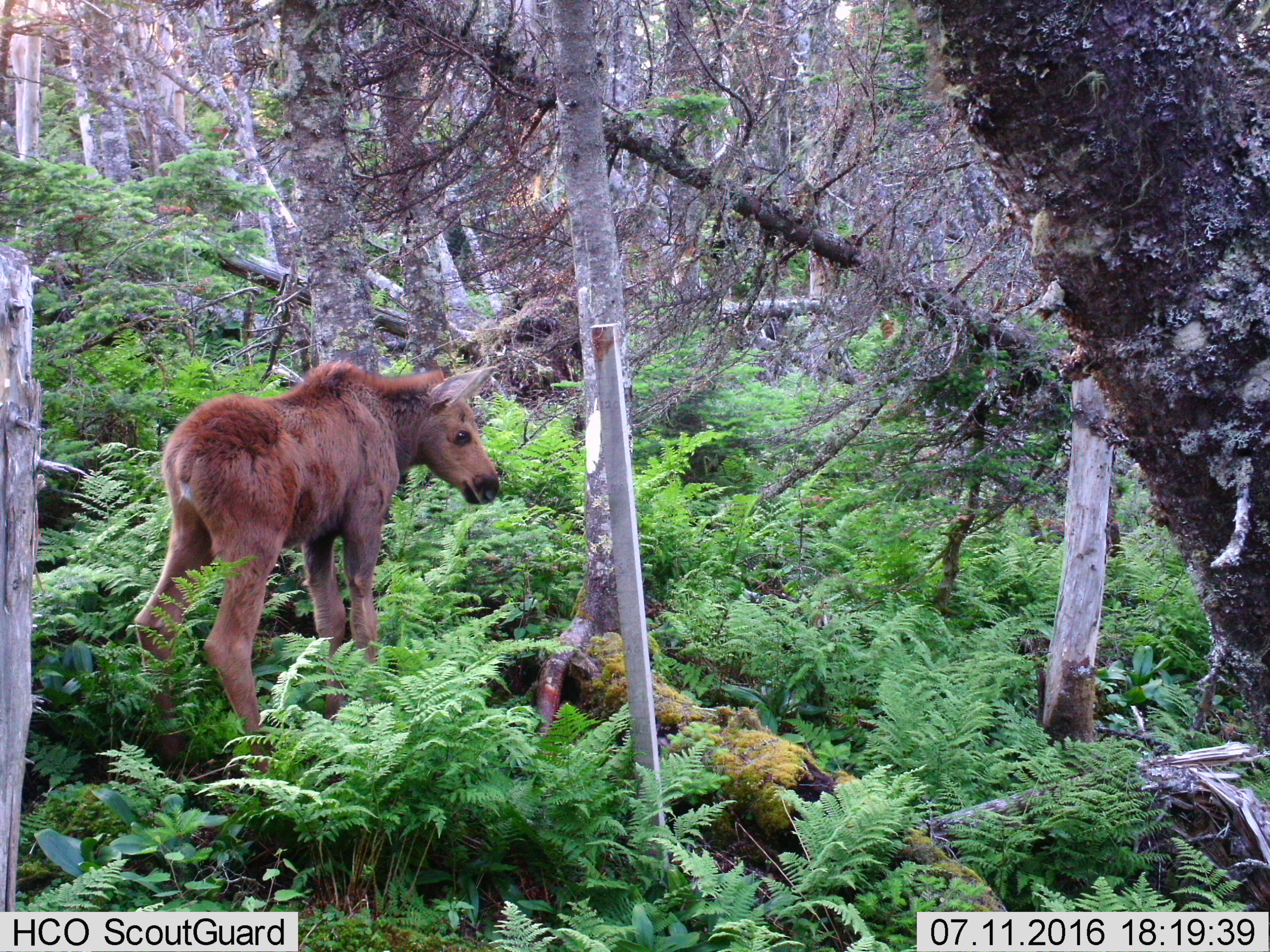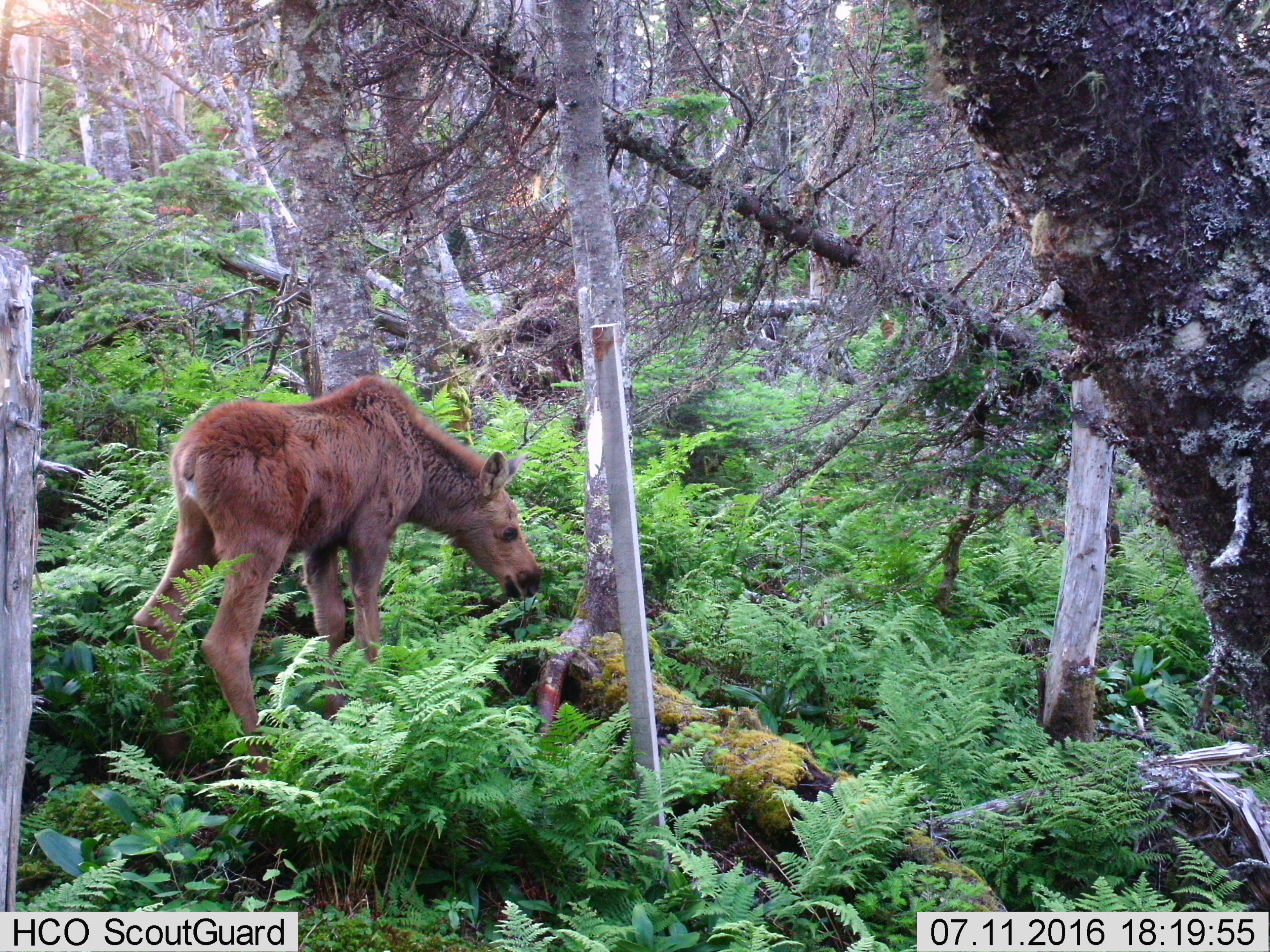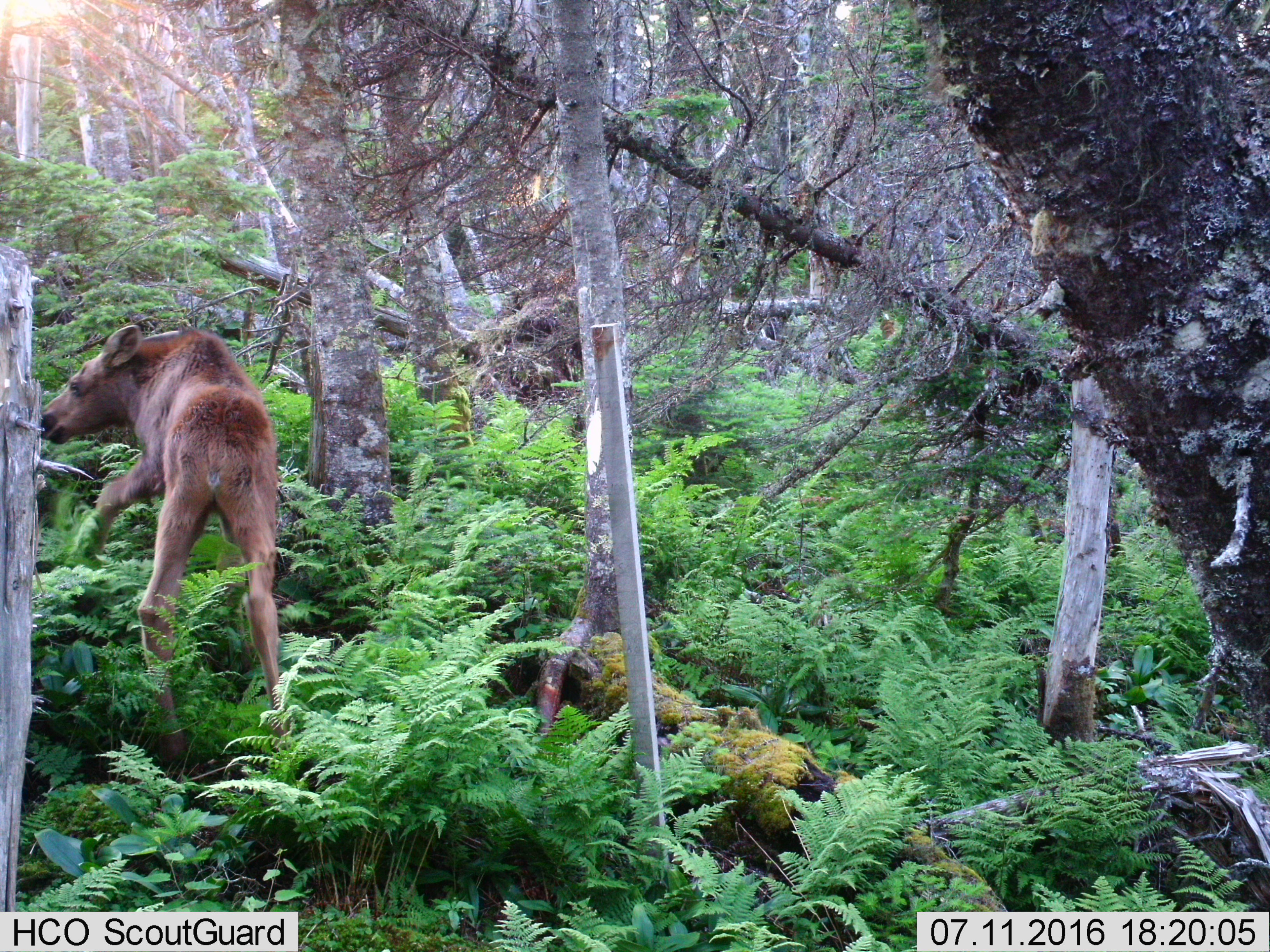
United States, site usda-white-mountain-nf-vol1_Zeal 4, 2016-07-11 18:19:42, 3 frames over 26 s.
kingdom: Animalia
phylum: Chordata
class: Mammalia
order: Artiodactyla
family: Cervidae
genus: Alces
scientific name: Alces alces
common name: moose